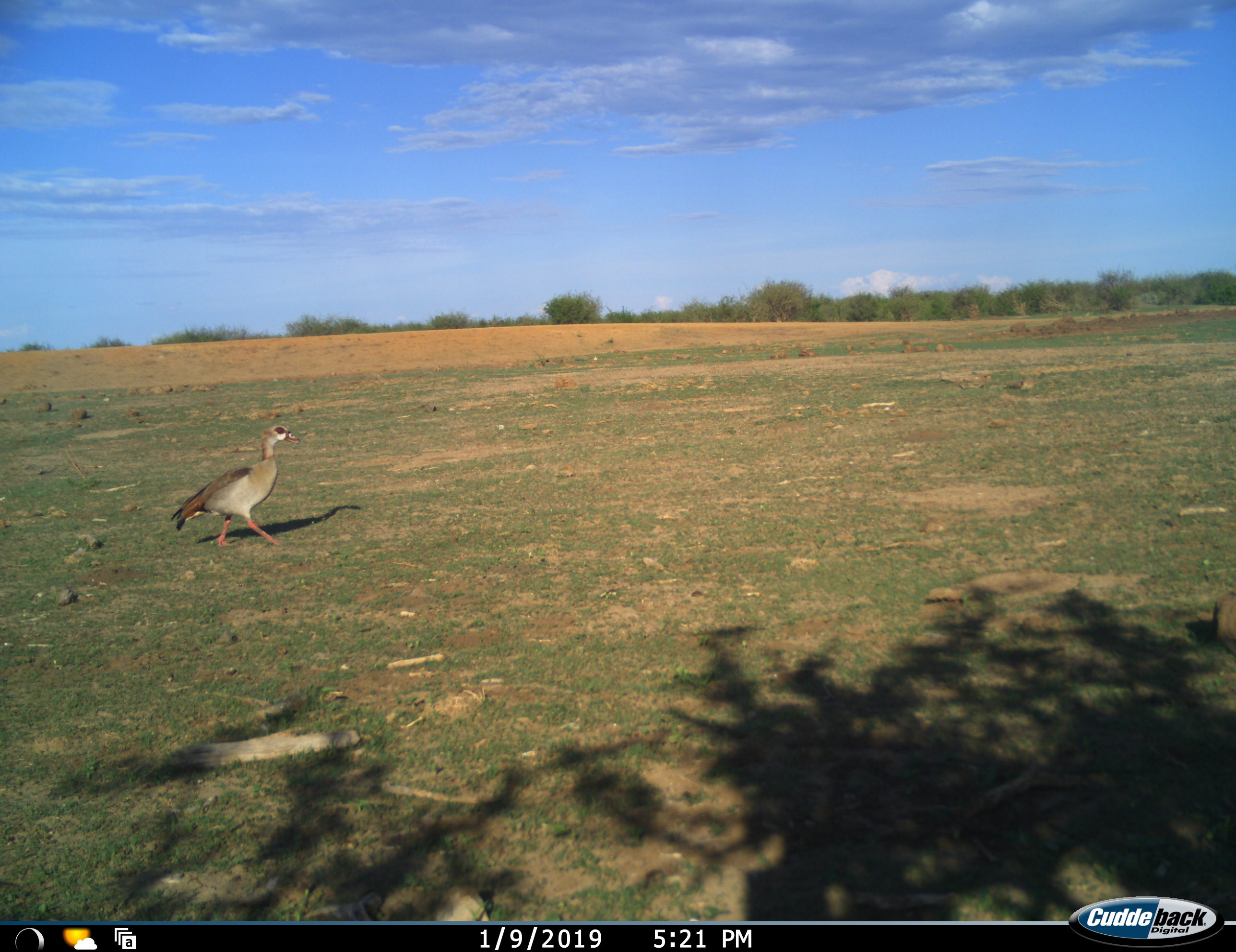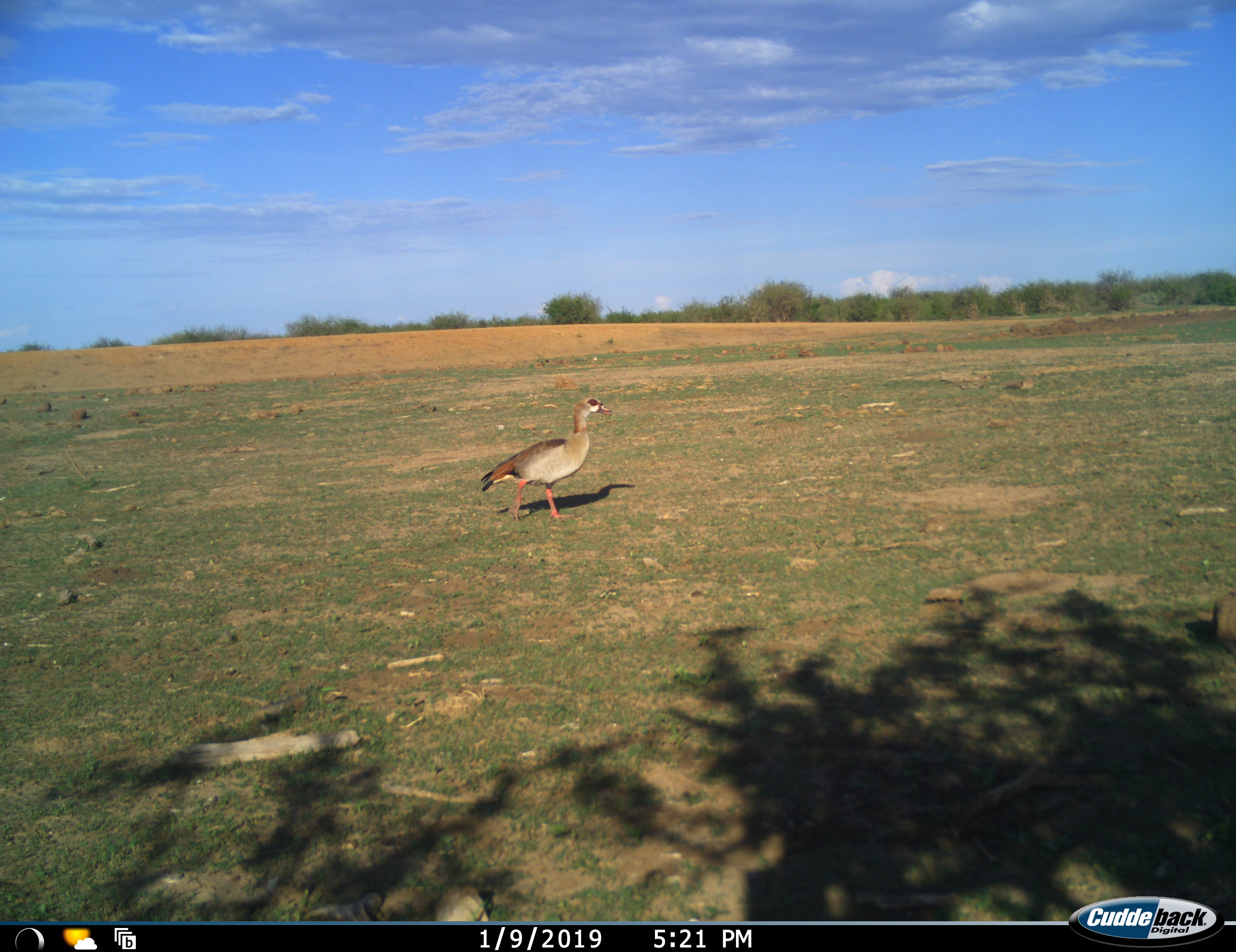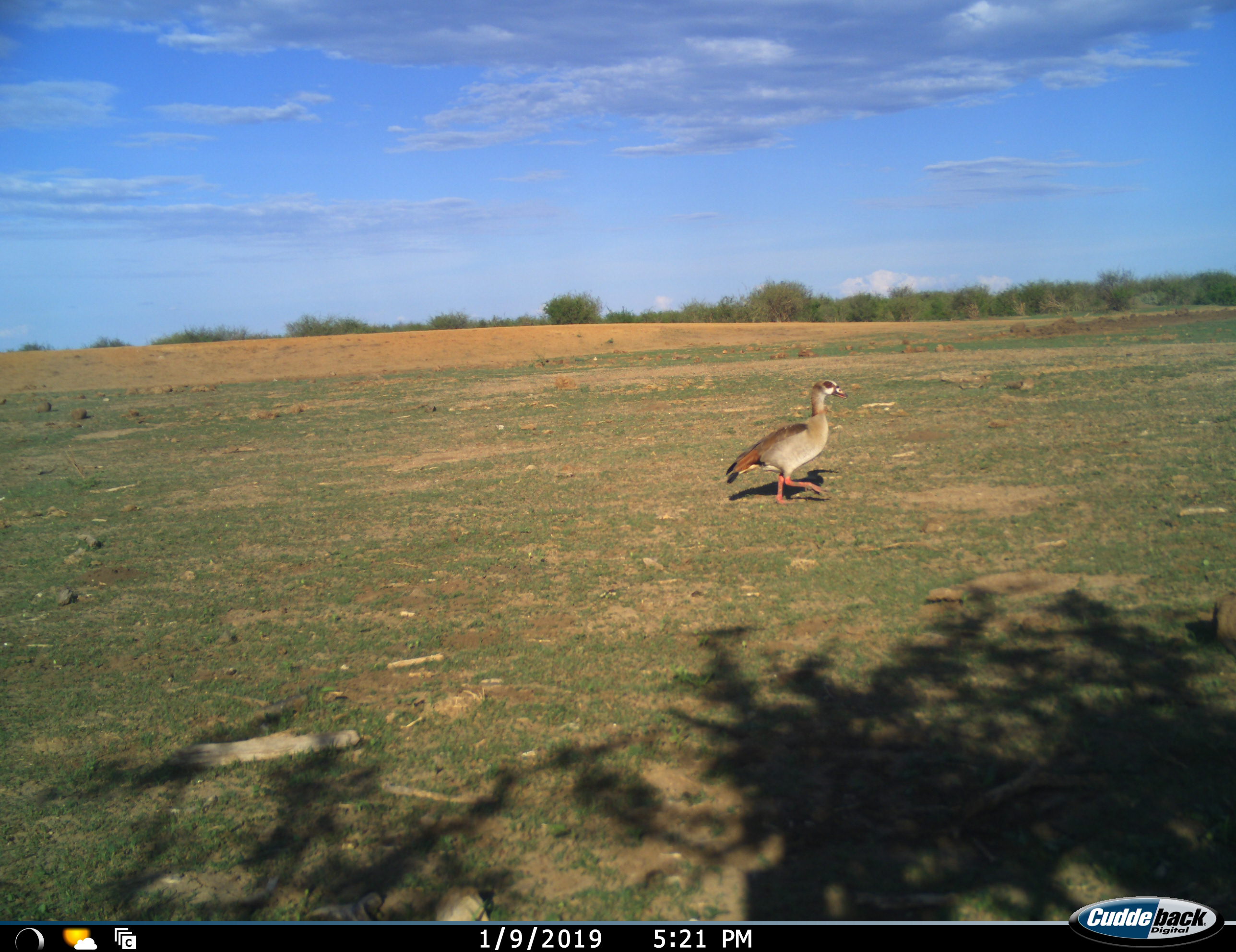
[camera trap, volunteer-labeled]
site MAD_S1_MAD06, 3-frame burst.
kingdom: Animalia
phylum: Chordata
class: Aves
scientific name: Aves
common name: bird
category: birdother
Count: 1.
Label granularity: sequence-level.